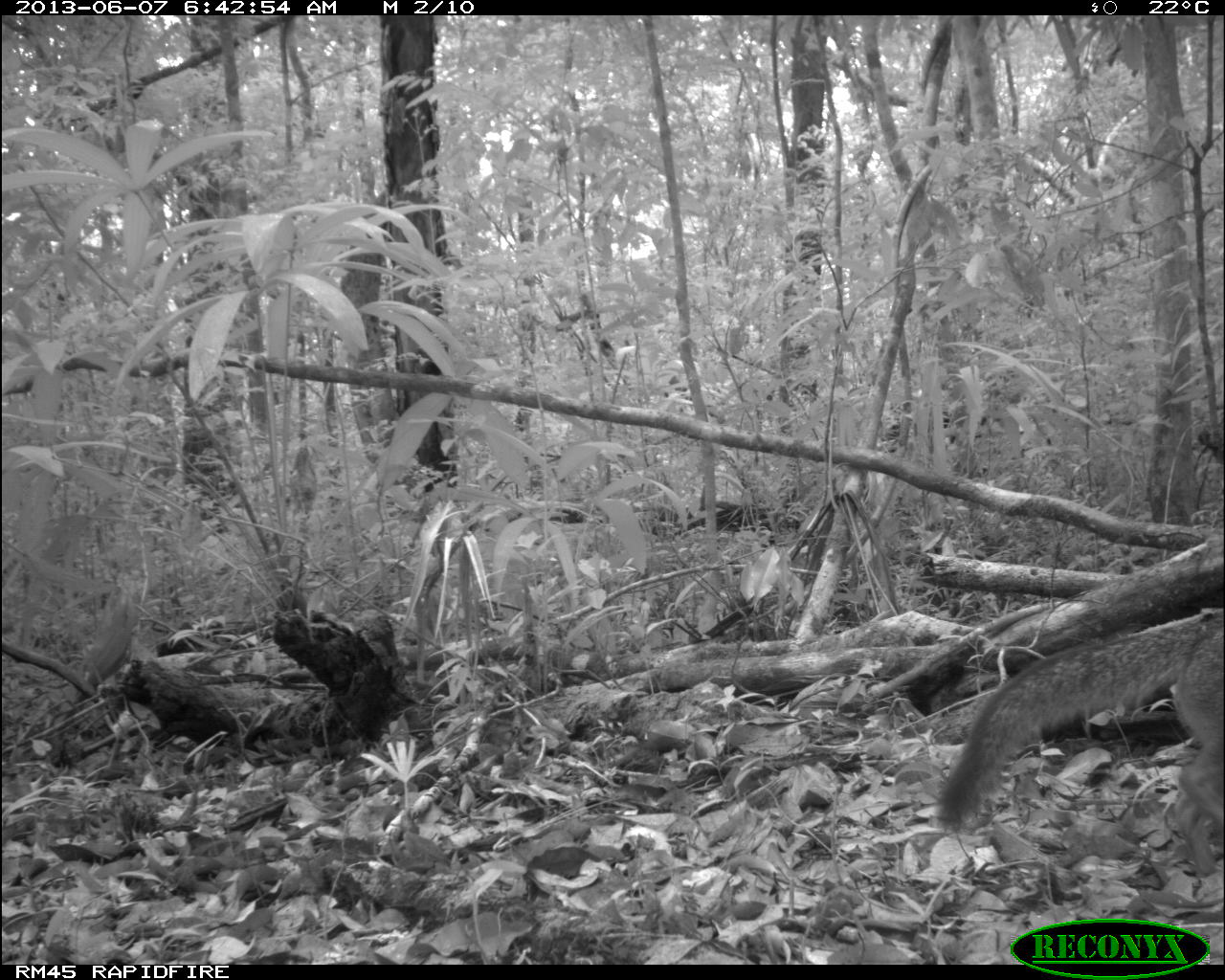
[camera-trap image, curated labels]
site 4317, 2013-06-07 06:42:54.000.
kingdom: Animalia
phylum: Chordata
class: Mammalia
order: Carnivora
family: Canidae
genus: Urocyon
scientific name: Urocyon cinereoargenteus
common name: gray fox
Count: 1.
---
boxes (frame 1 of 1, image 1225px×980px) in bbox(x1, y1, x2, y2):
urocyon cinereoargenteus: bbox(934, 605, 1223, 878)